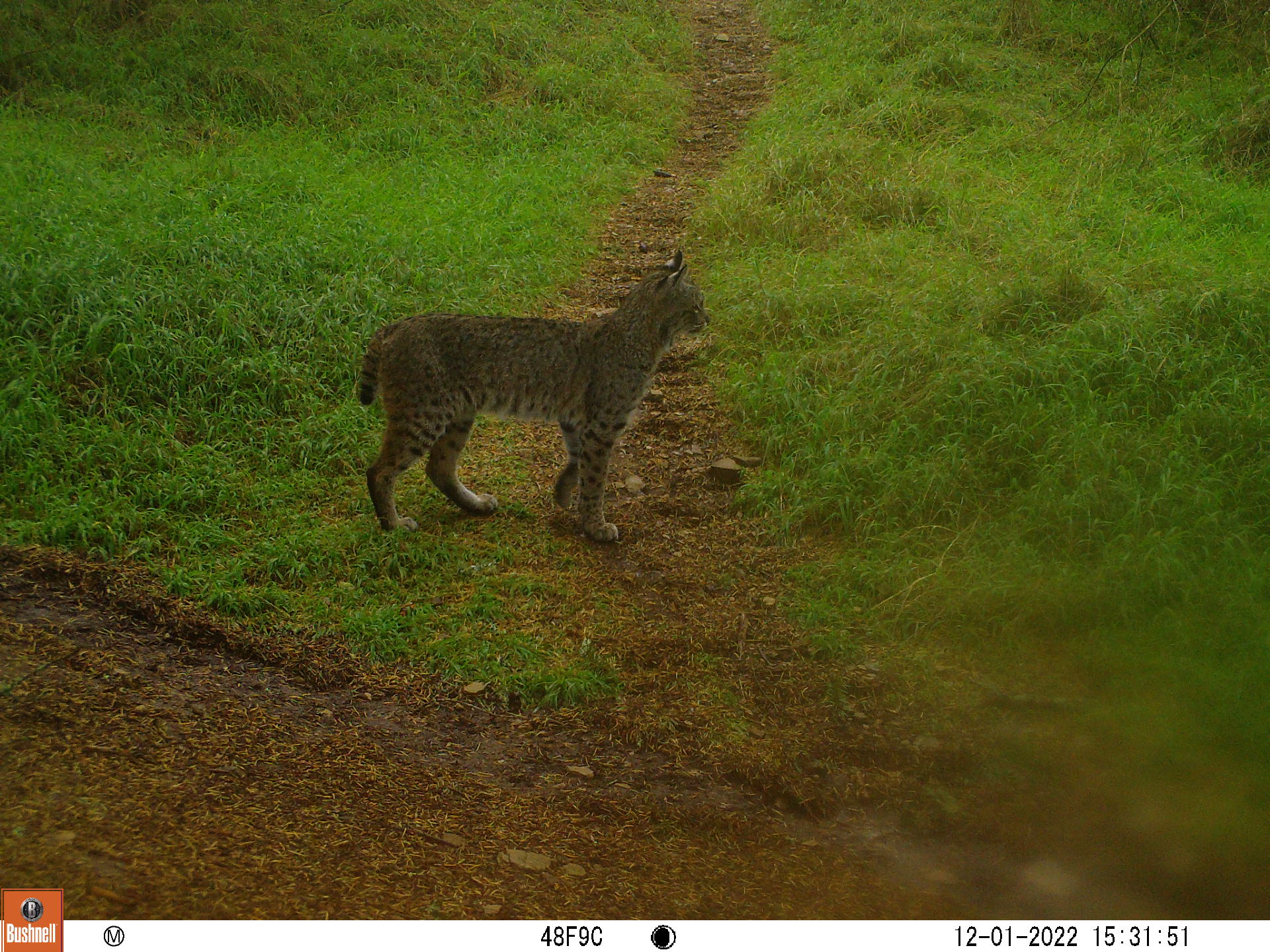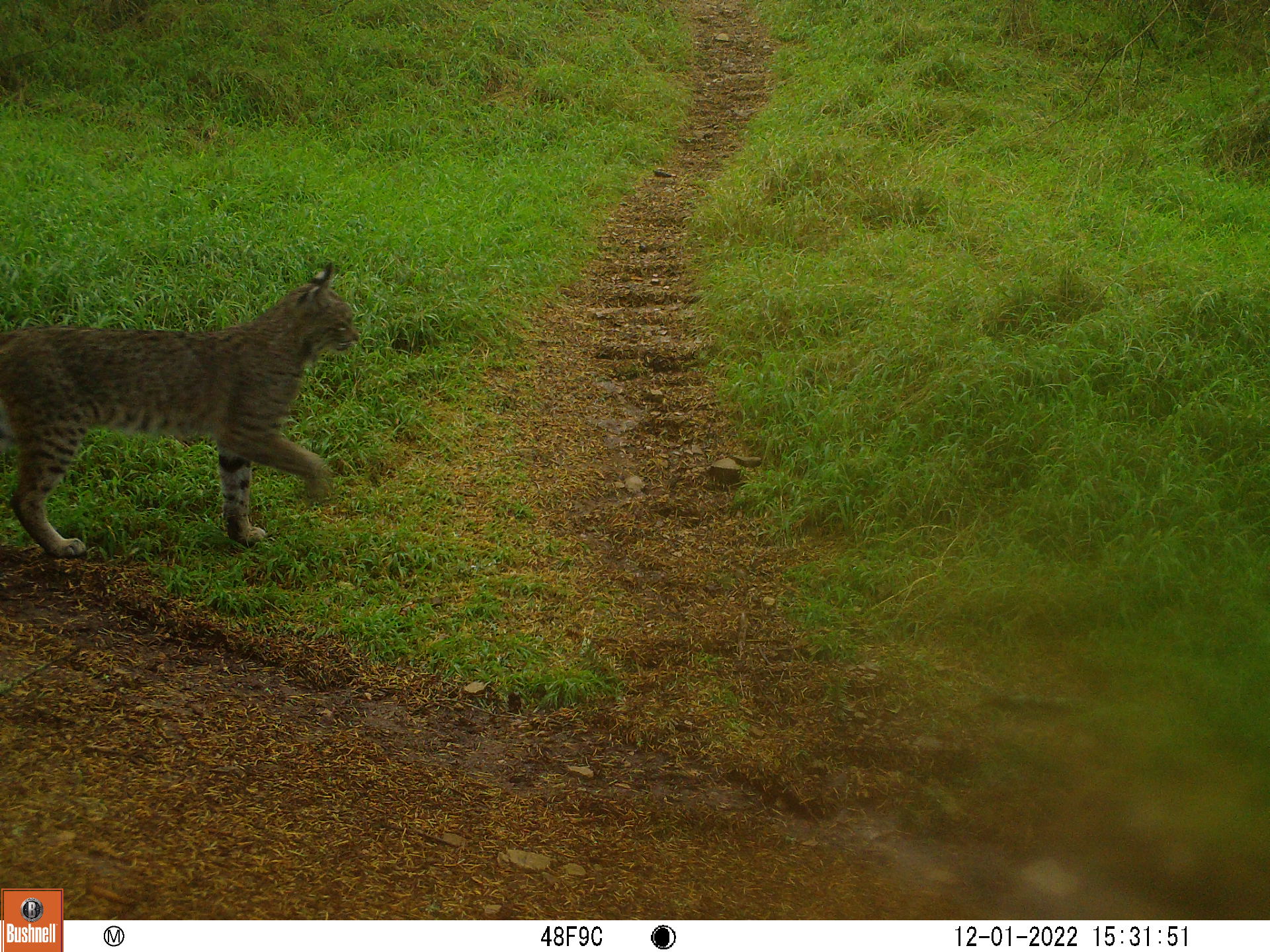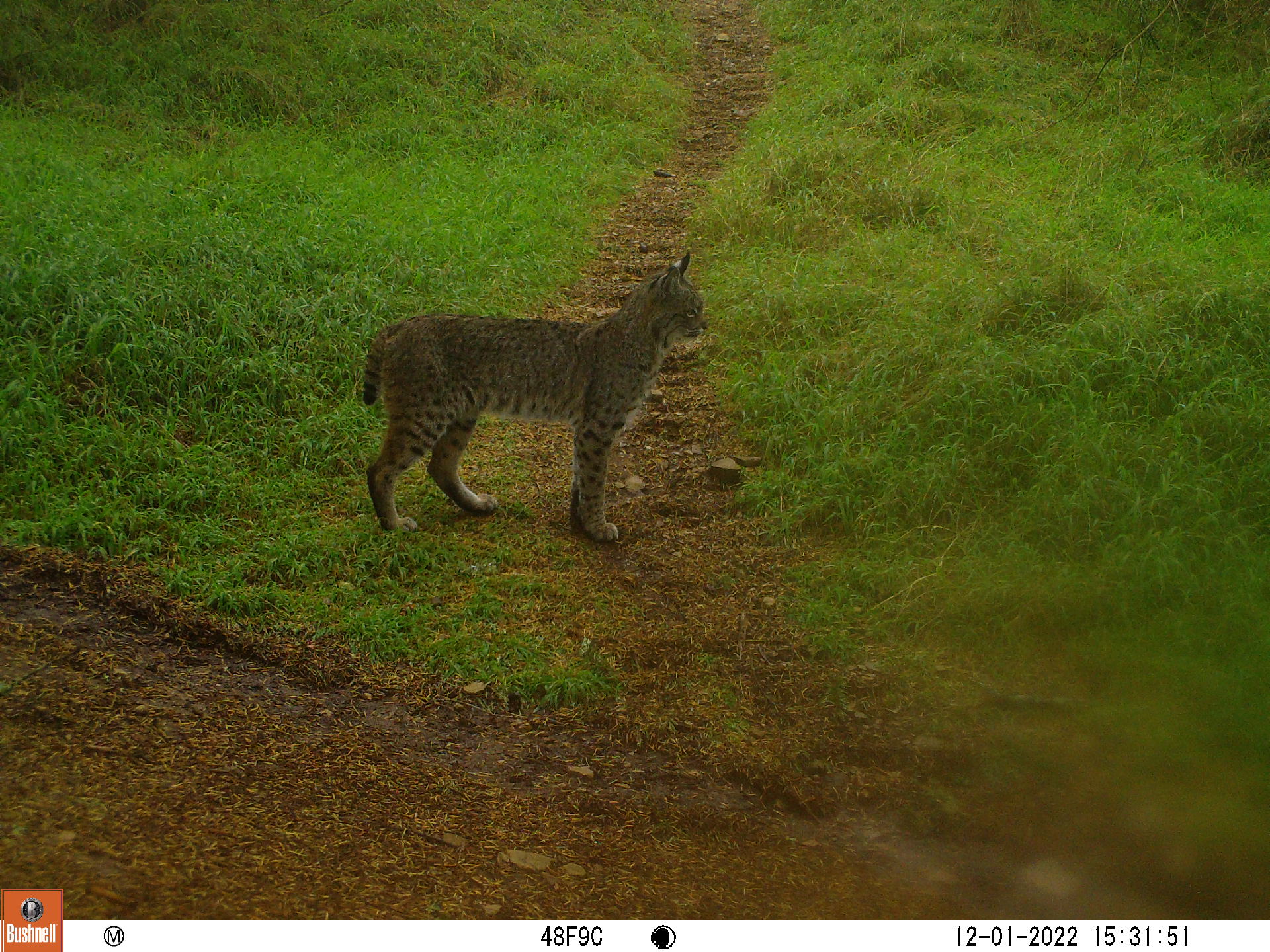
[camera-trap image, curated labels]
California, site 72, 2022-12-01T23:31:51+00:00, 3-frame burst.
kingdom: Animalia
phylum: Chordata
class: Mammalia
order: Carnivora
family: Felidae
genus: Lynx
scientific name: Lynx rufus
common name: bobcat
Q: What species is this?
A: Bobcat (Lynx rufus).